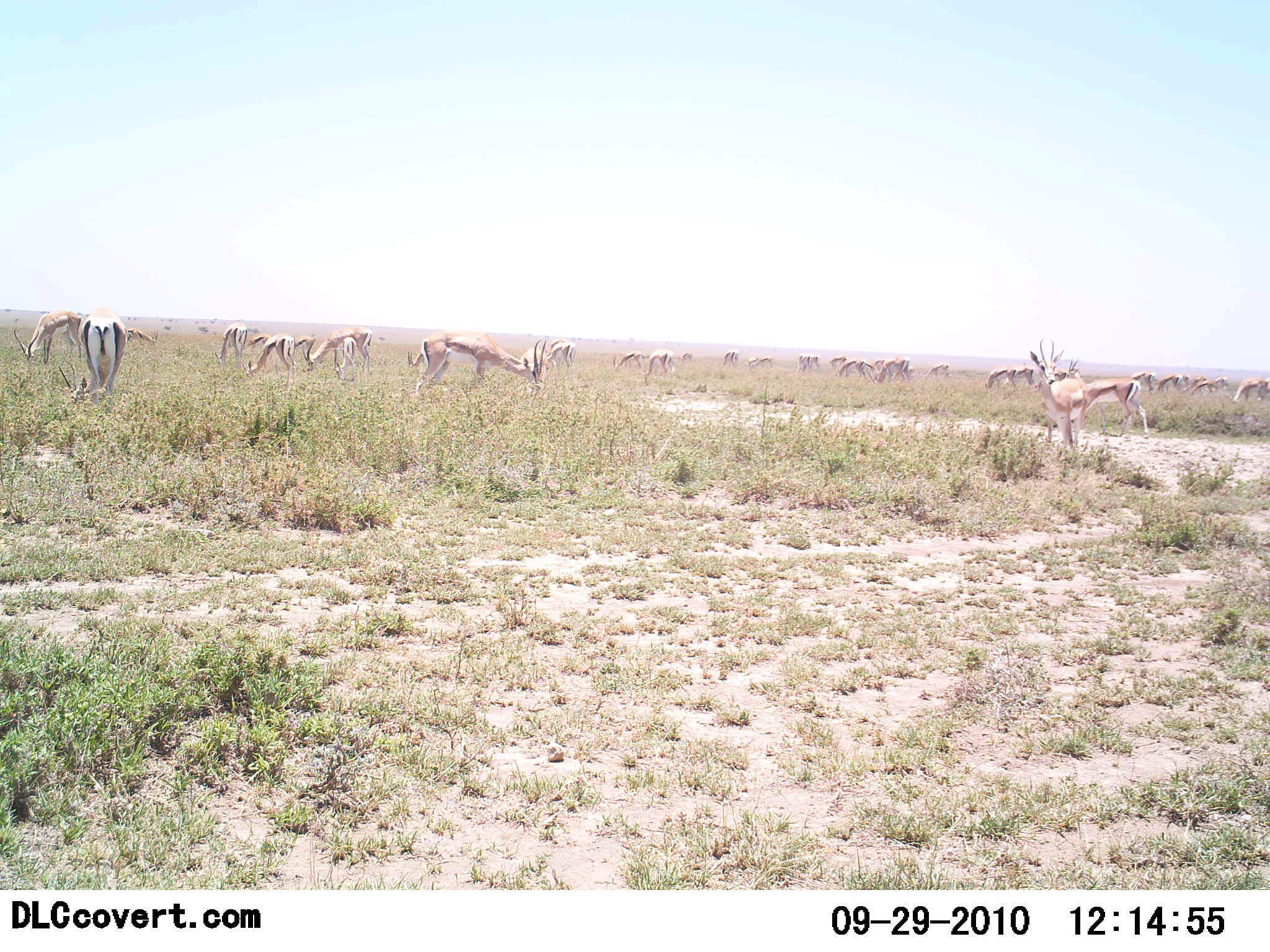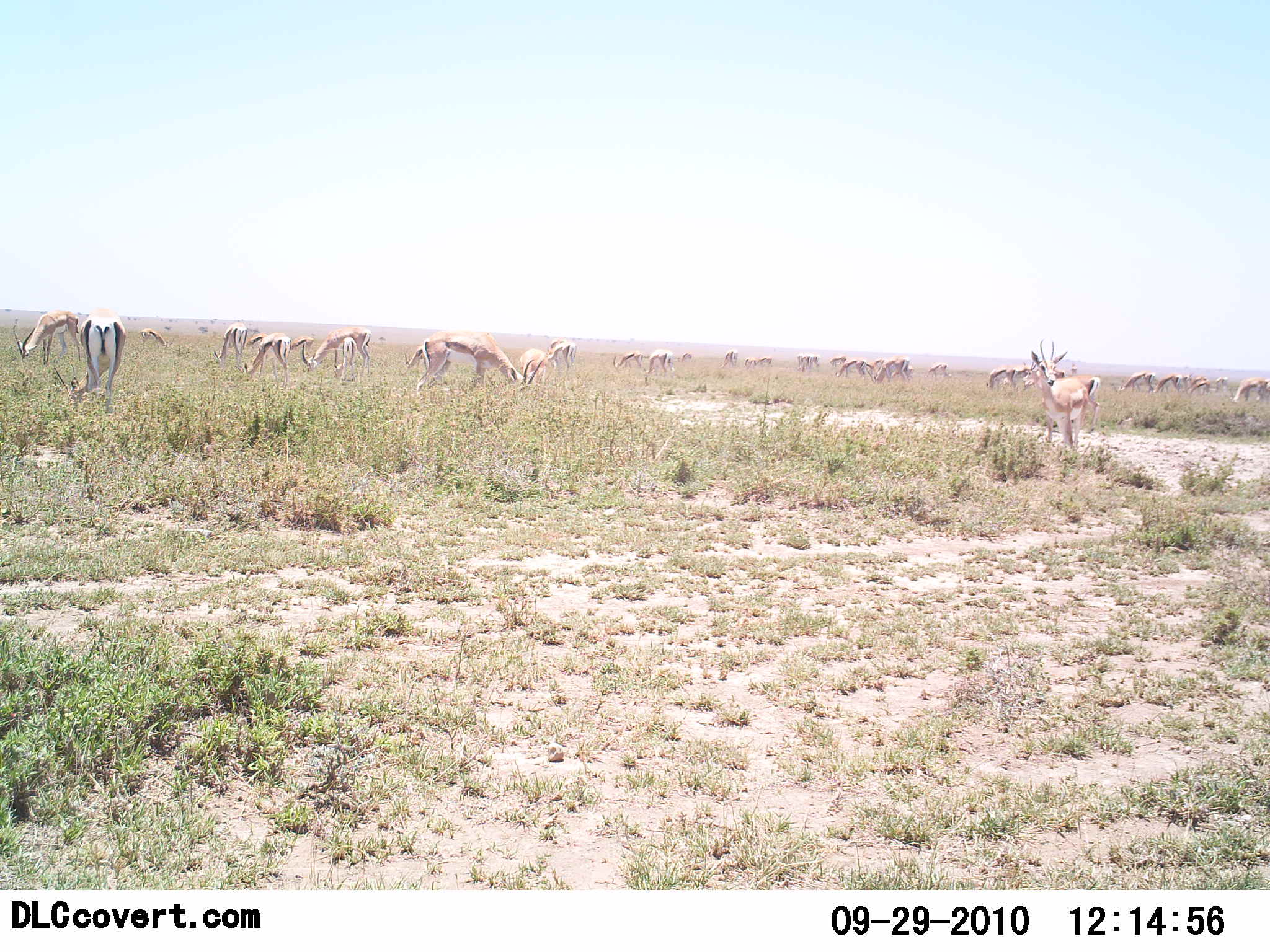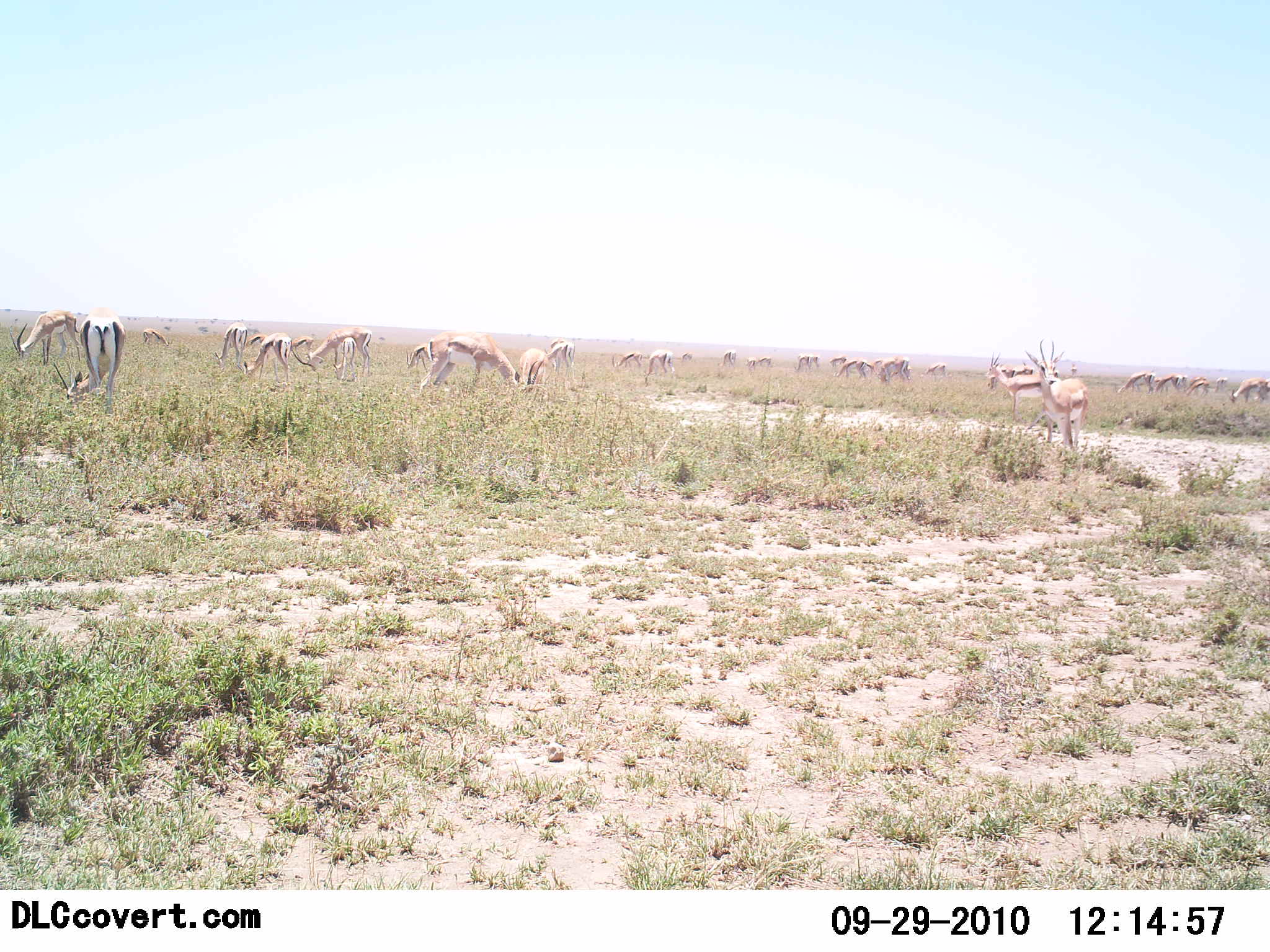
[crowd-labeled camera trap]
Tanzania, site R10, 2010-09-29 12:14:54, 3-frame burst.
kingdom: Animalia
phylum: Chordata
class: Mammalia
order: Artiodactyla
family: Bovidae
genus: Nanger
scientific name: Nanger granti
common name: grant's gazelle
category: gazellegrants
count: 11-50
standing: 58%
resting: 0%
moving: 8%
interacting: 0%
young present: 0%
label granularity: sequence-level